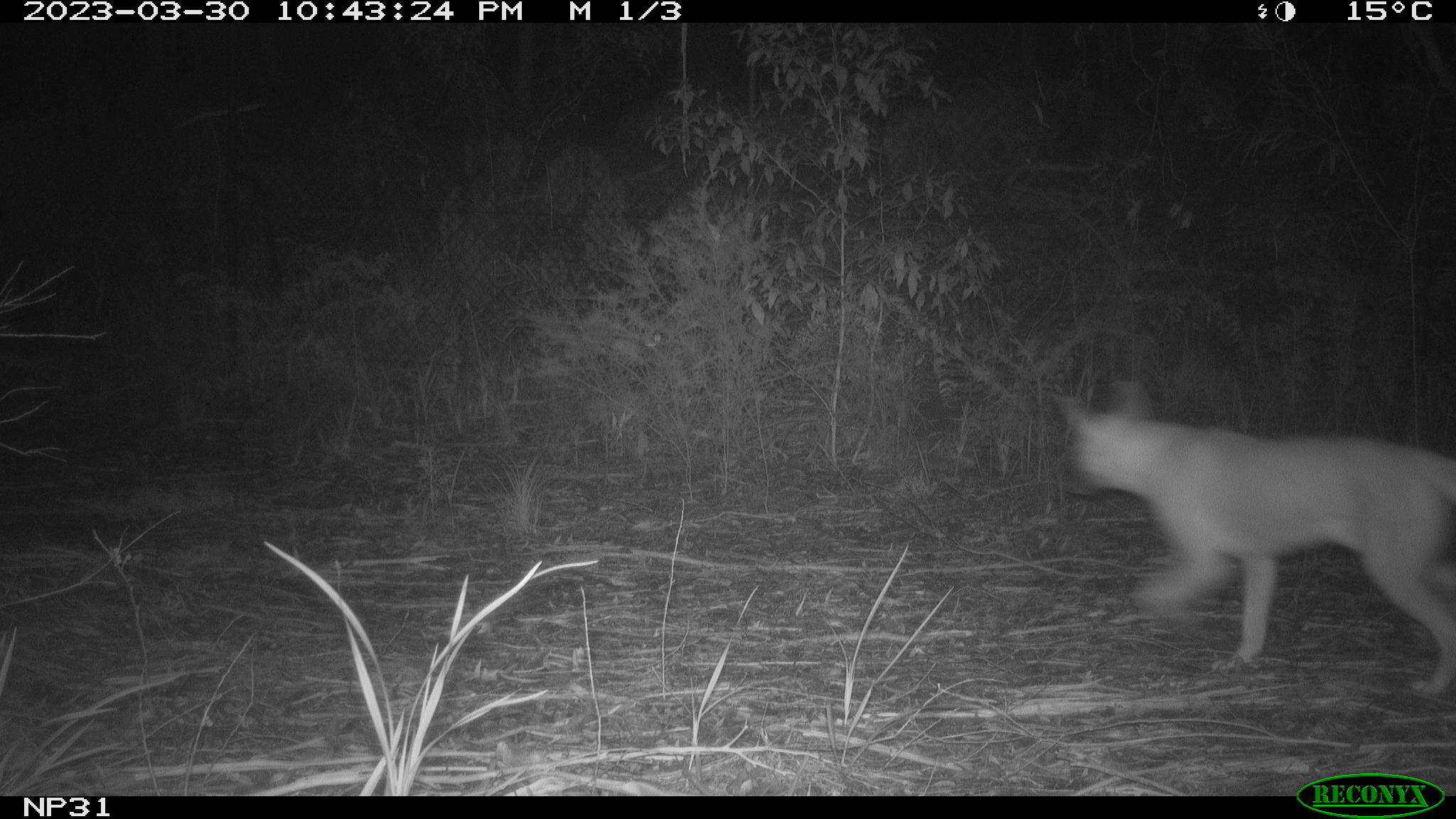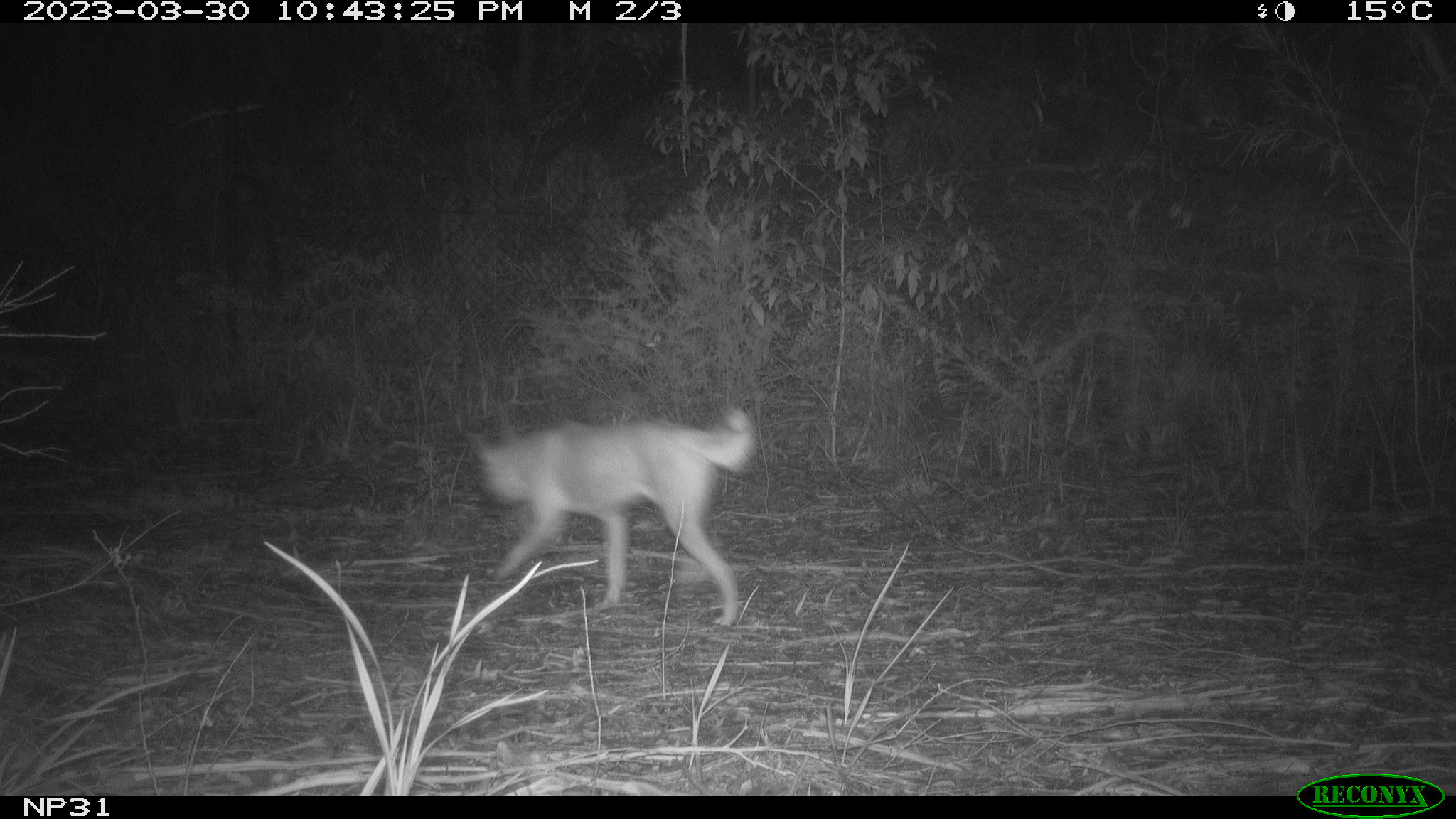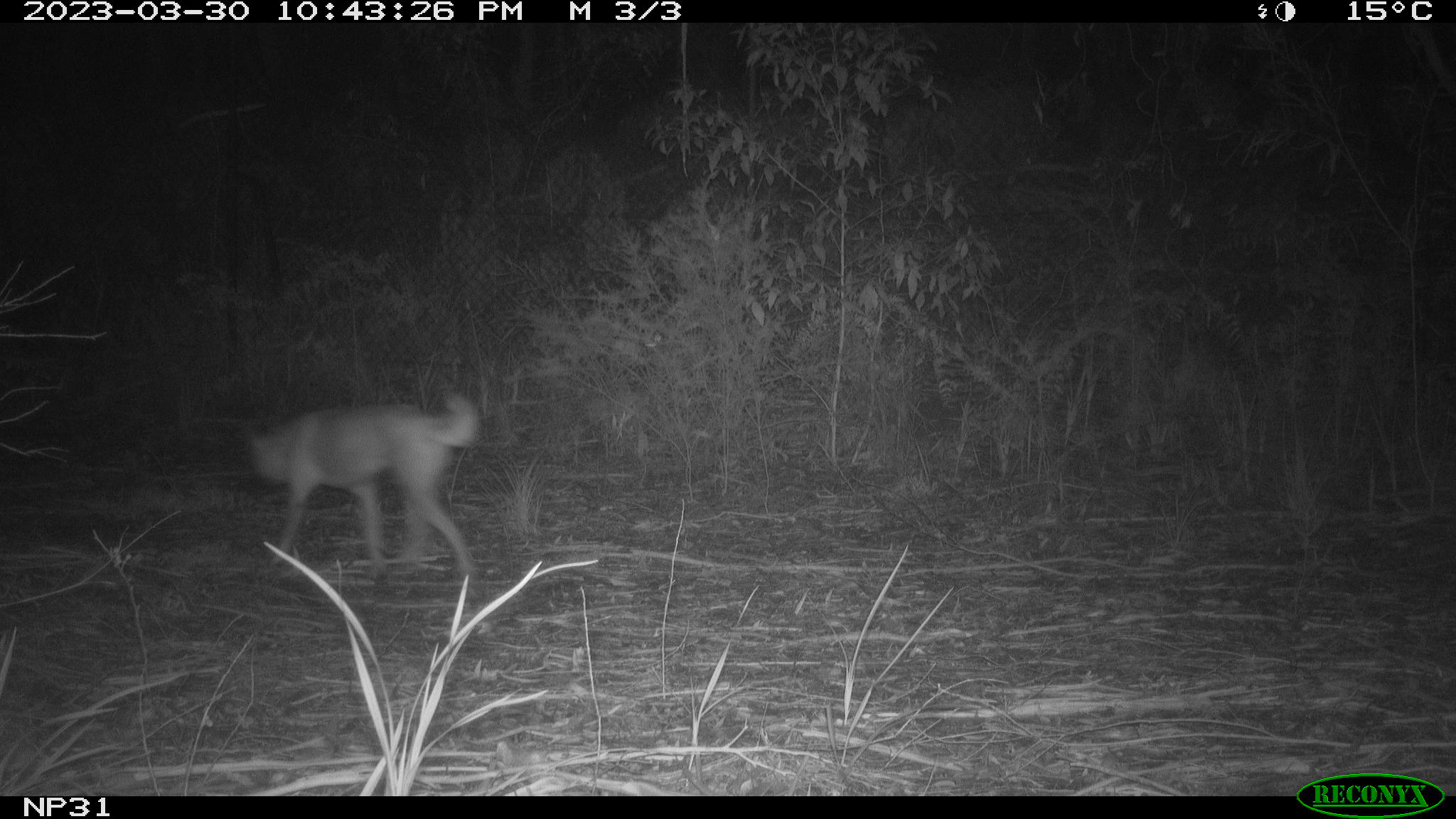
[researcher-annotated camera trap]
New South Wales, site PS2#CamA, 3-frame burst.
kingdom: Animalia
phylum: Chordata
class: Mammalia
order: Carnivora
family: Canidae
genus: Canis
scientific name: Canis familiaris dingo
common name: dingo